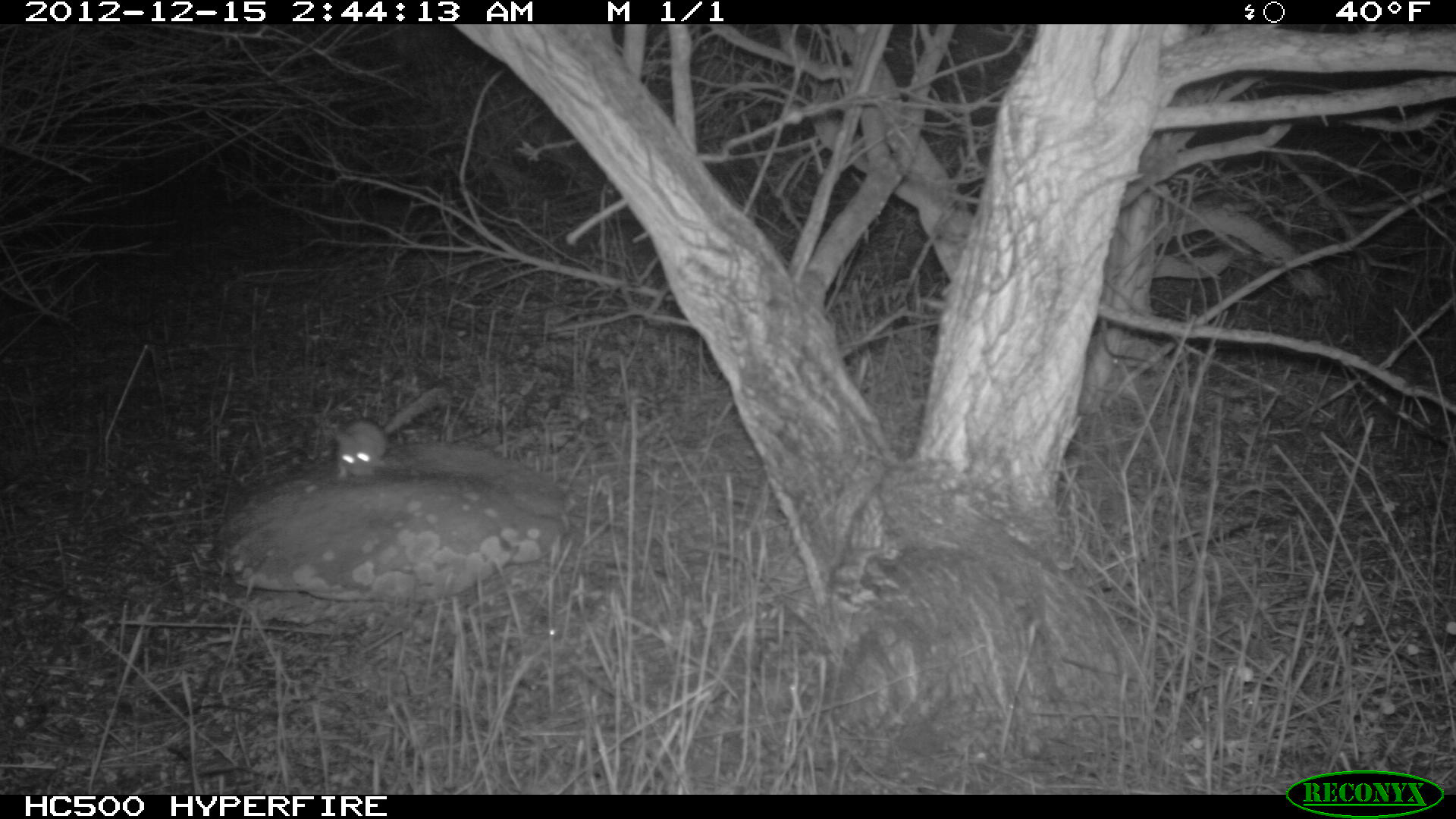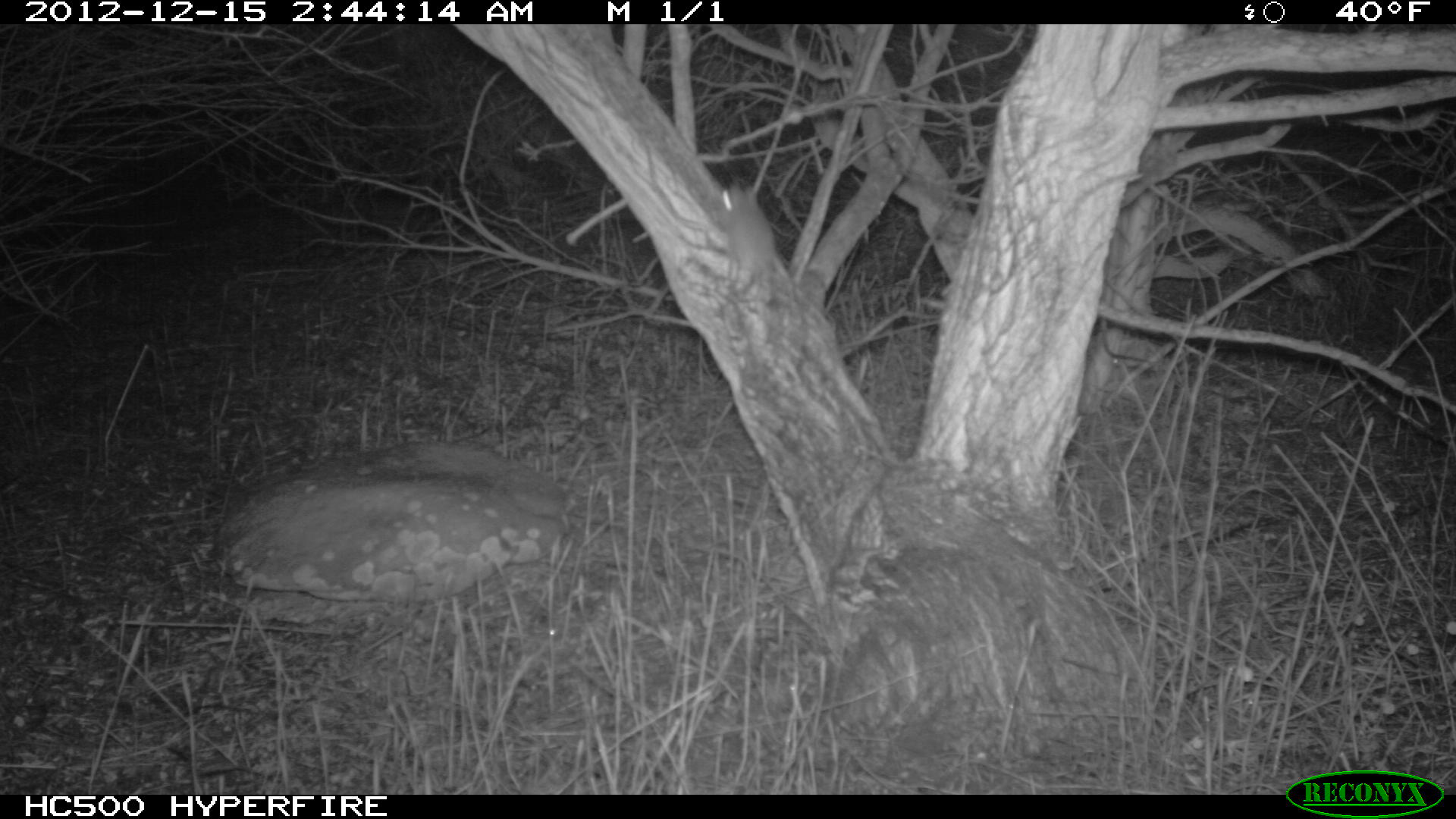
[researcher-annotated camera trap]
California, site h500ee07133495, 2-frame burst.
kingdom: Animalia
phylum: Chordata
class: Mammalia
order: Rodentia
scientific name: Rodentia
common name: rodent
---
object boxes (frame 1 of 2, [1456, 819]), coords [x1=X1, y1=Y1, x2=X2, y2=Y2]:
rodent: [x1=334, y1=382, x2=452, y2=481]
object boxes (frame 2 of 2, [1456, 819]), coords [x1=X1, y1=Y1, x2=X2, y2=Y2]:
rodent: [x1=720, y1=180, x2=801, y2=294]